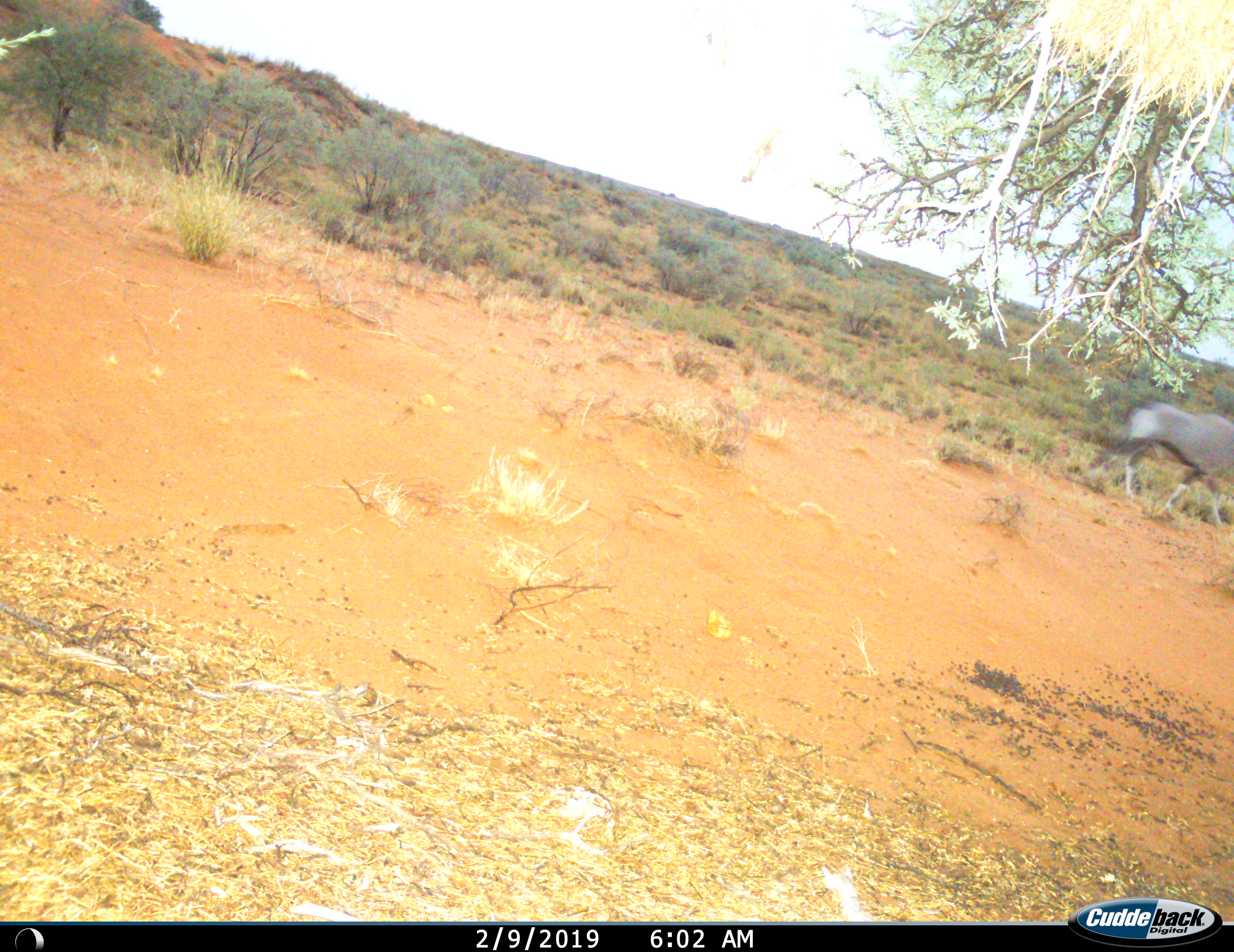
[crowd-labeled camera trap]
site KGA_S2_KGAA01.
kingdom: Animalia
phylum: Chordata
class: Mammalia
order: Artiodactyla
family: Bovidae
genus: Oryx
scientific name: Oryx gazella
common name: gemsbok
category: oryx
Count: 1.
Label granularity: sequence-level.